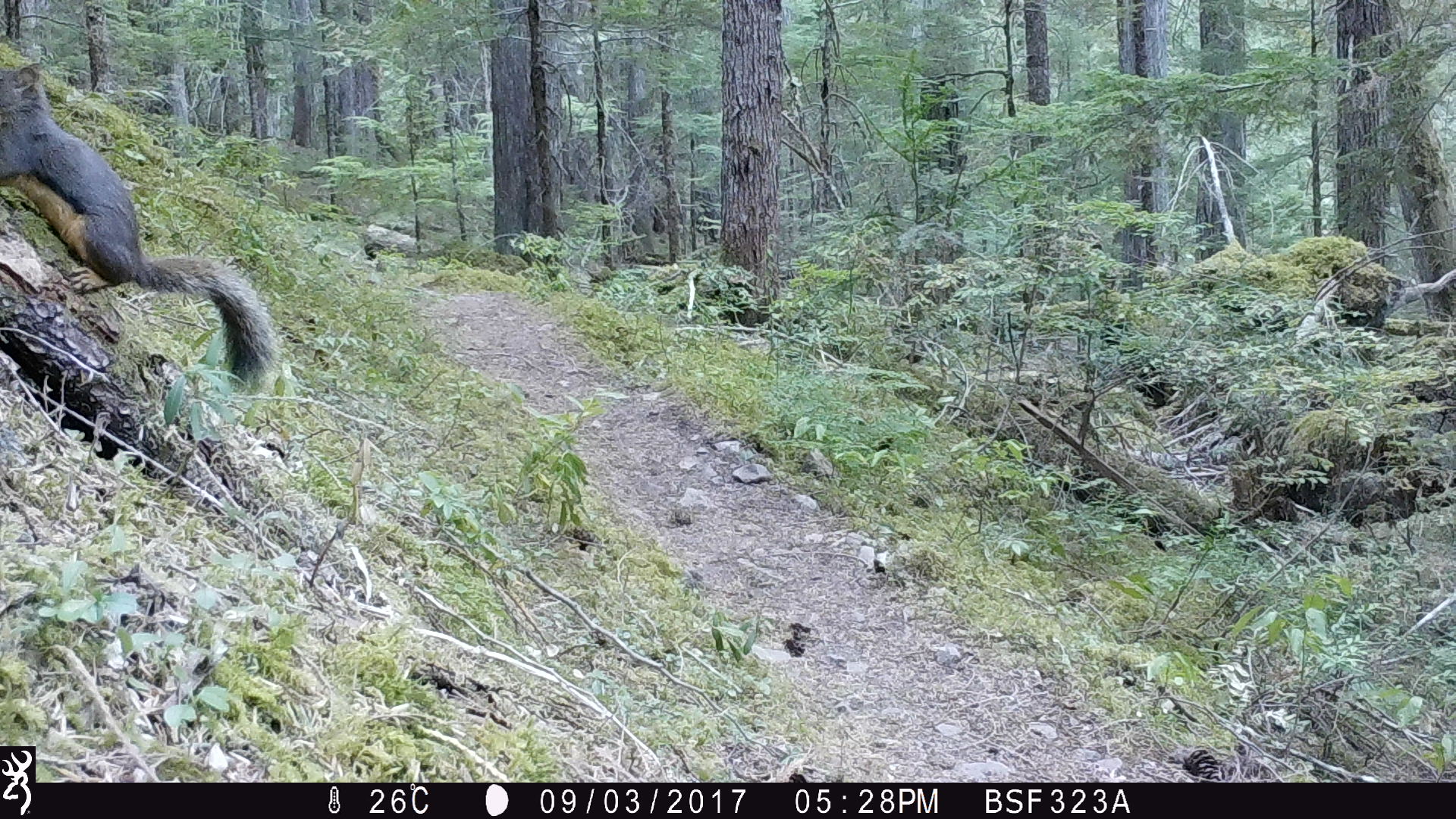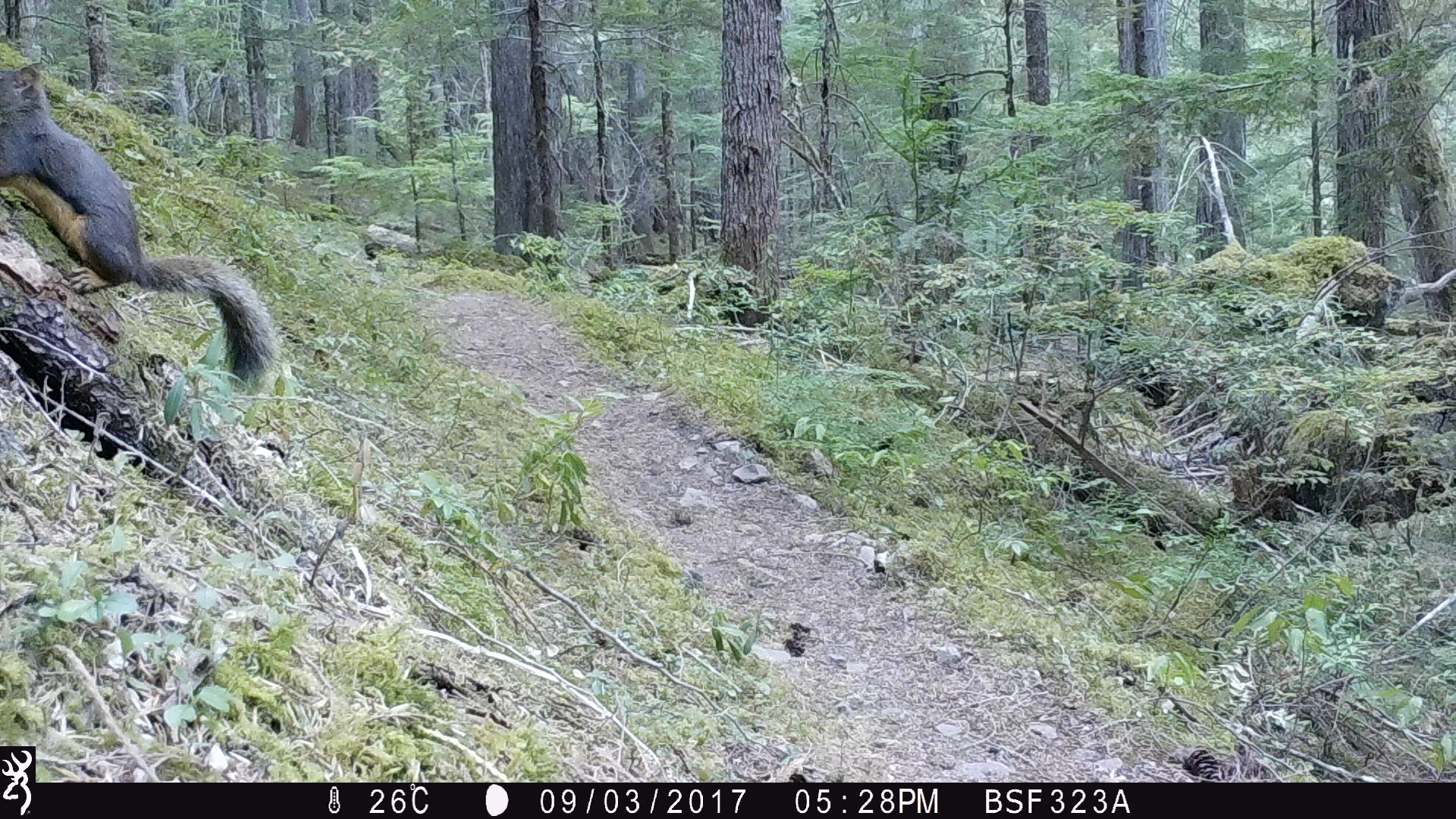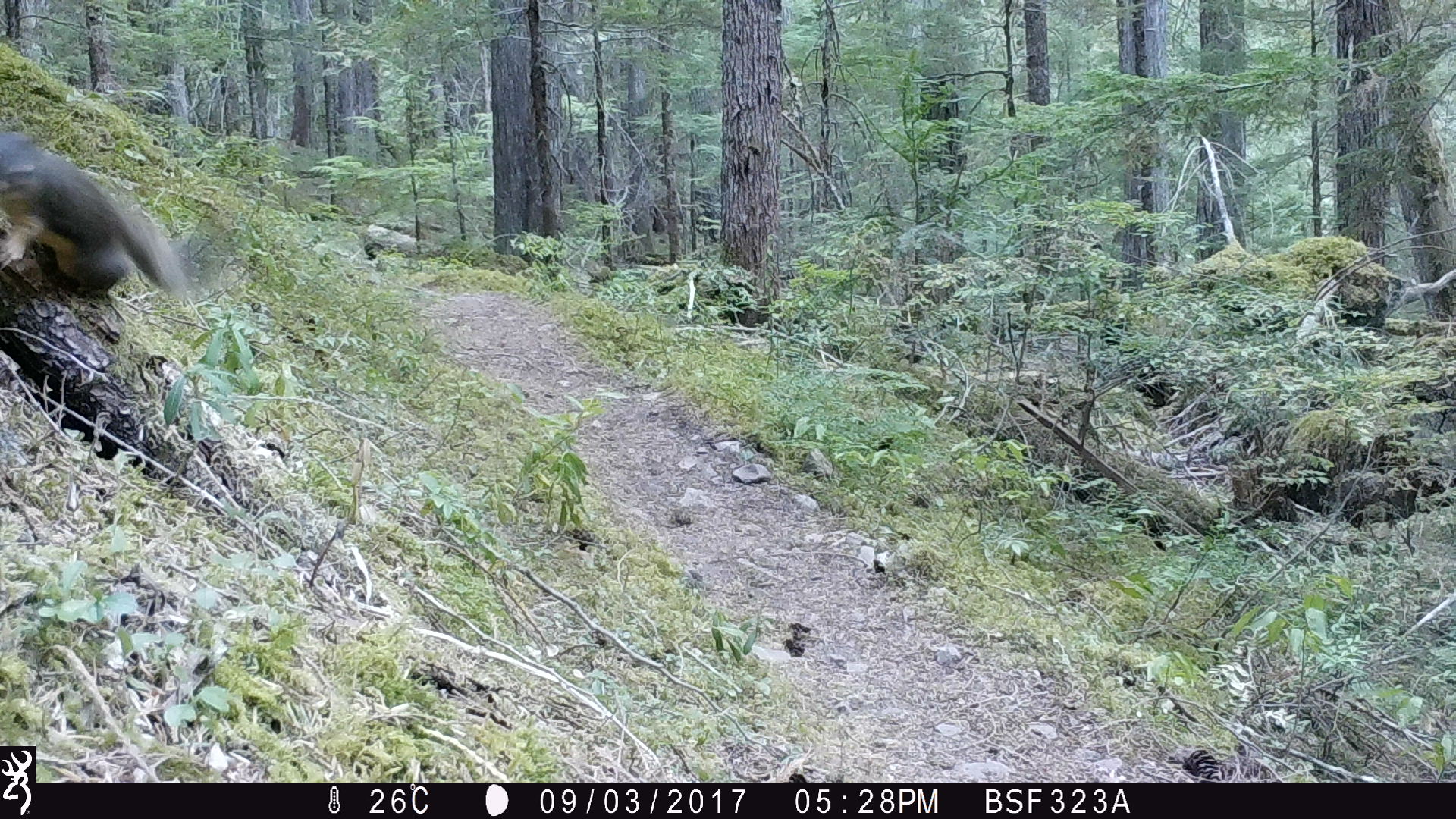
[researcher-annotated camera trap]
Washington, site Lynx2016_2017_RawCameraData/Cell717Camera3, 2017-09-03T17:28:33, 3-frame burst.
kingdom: Animalia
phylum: Chordata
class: Mammalia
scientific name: Mammalia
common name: small mammal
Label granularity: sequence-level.